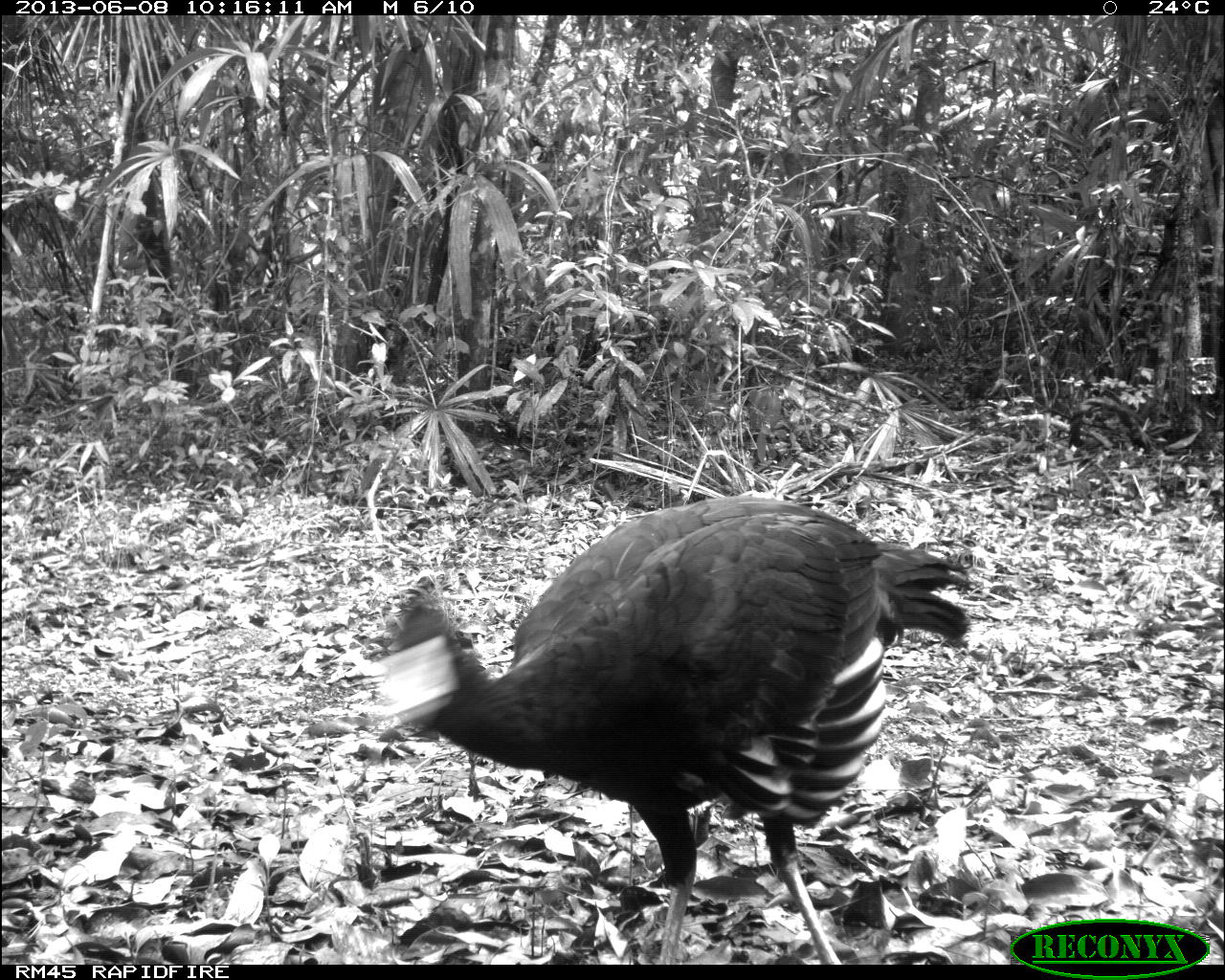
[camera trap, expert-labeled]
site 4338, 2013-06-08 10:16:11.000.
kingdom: Animalia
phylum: Chordata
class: Aves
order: Galliformes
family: Cracidae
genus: Crax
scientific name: Crax rubra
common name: great curassow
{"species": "Crax rubra (great curassow)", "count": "1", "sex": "male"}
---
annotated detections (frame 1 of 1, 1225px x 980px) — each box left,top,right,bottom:
crax rubra: 374,492,973,964